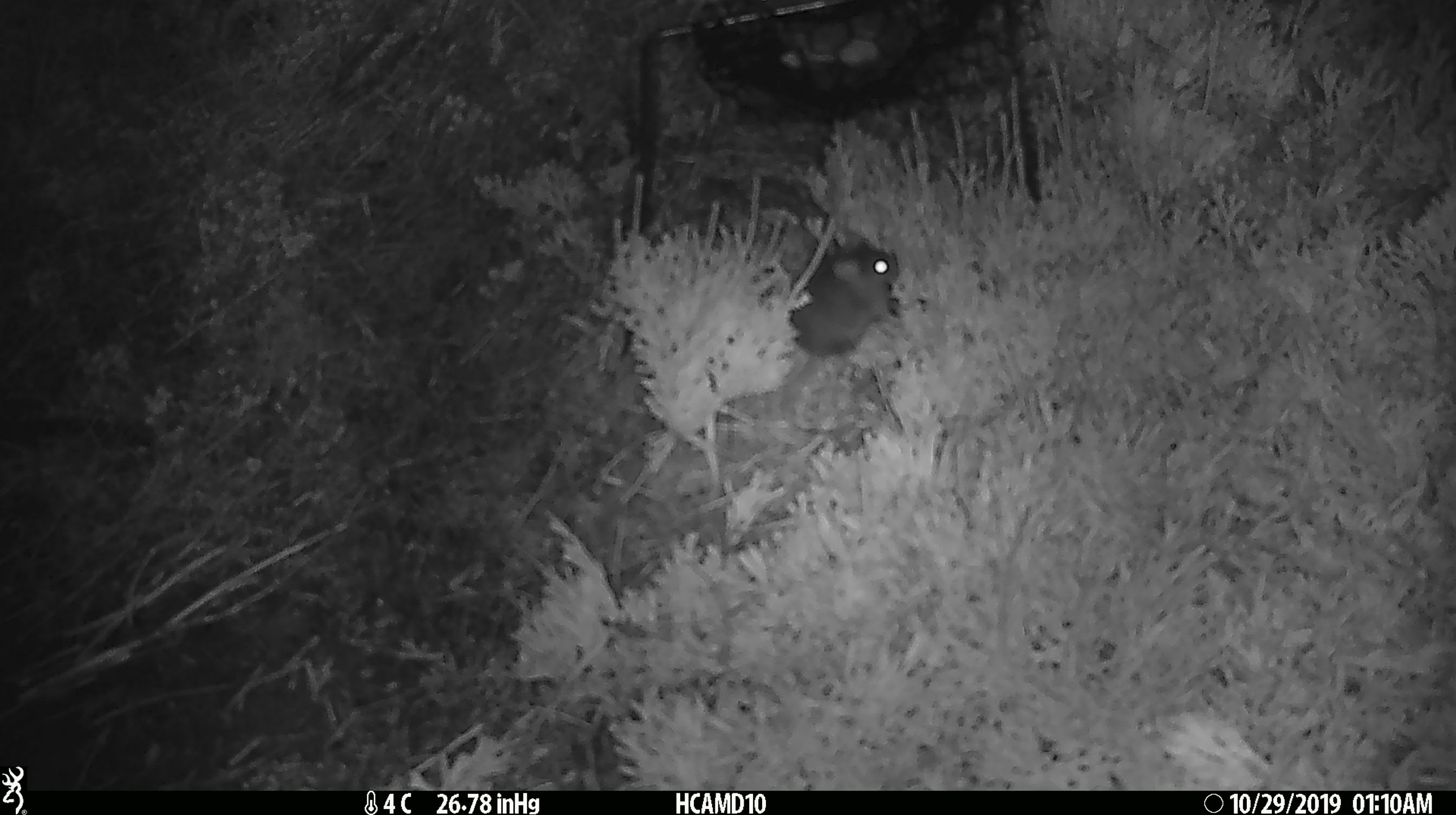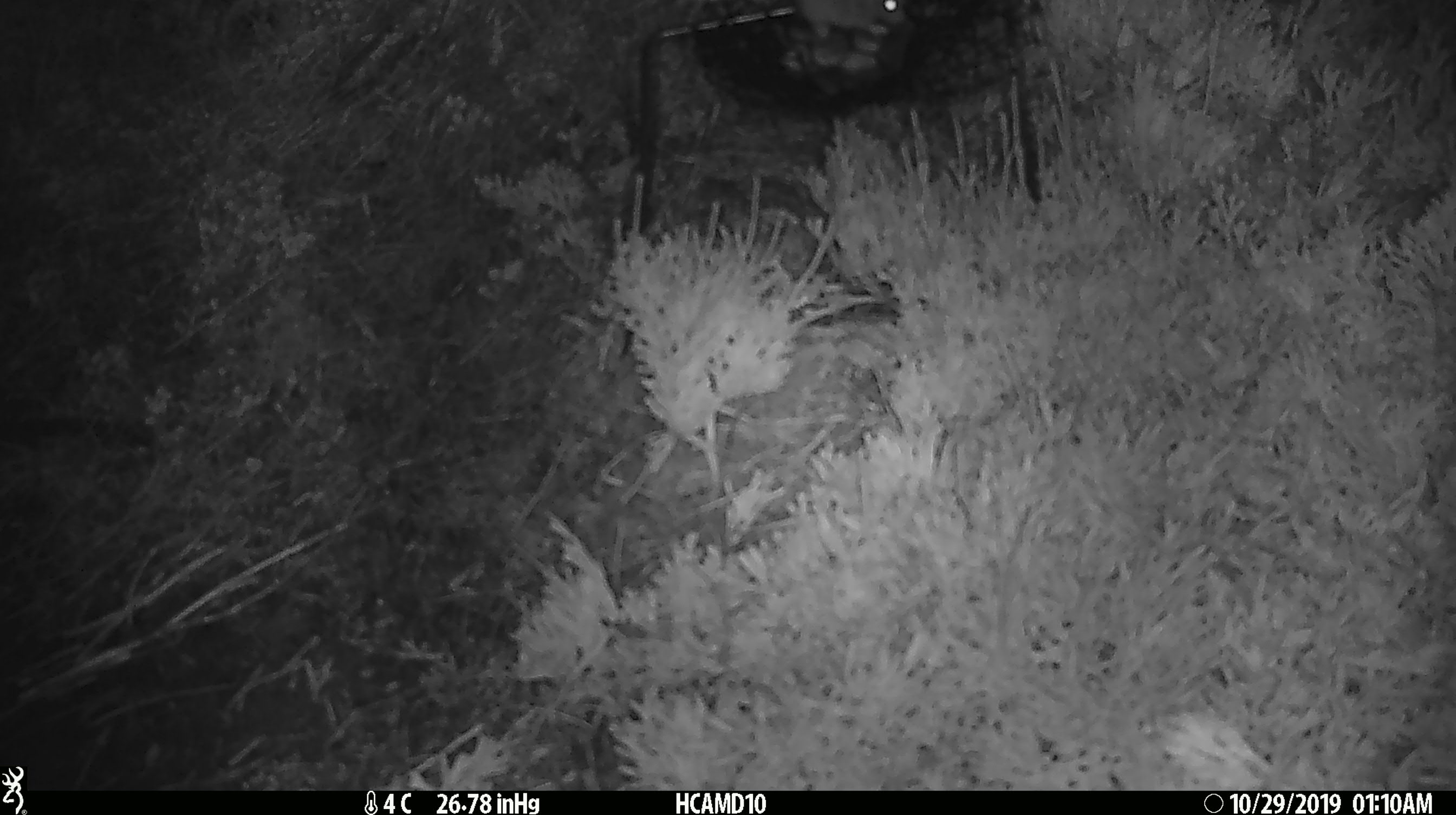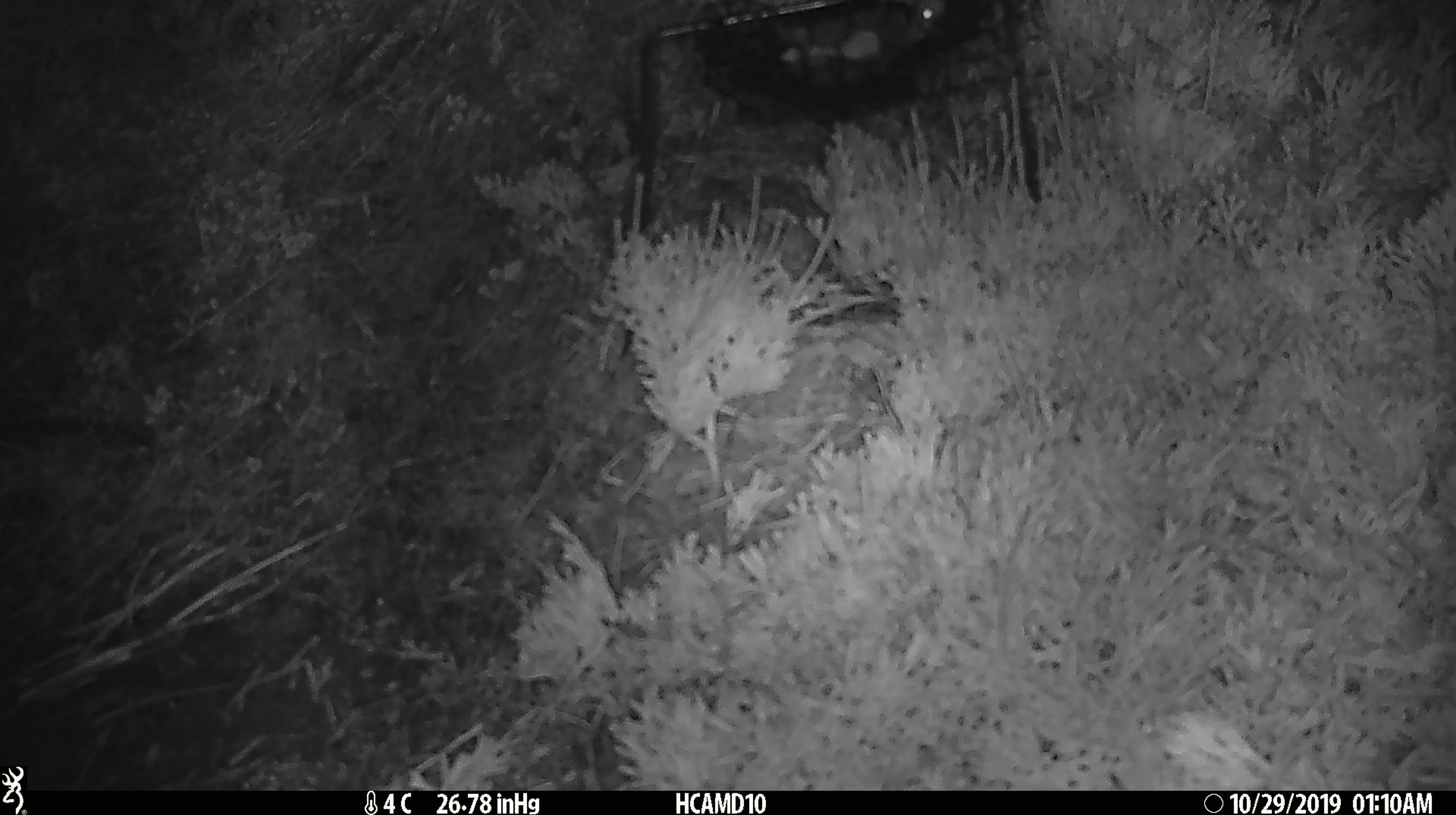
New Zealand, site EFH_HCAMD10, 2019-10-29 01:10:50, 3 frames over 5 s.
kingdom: Animalia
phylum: Chordata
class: Mammalia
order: Rodentia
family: Muridae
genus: Mus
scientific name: Mus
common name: mouse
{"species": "mouse (Mus)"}